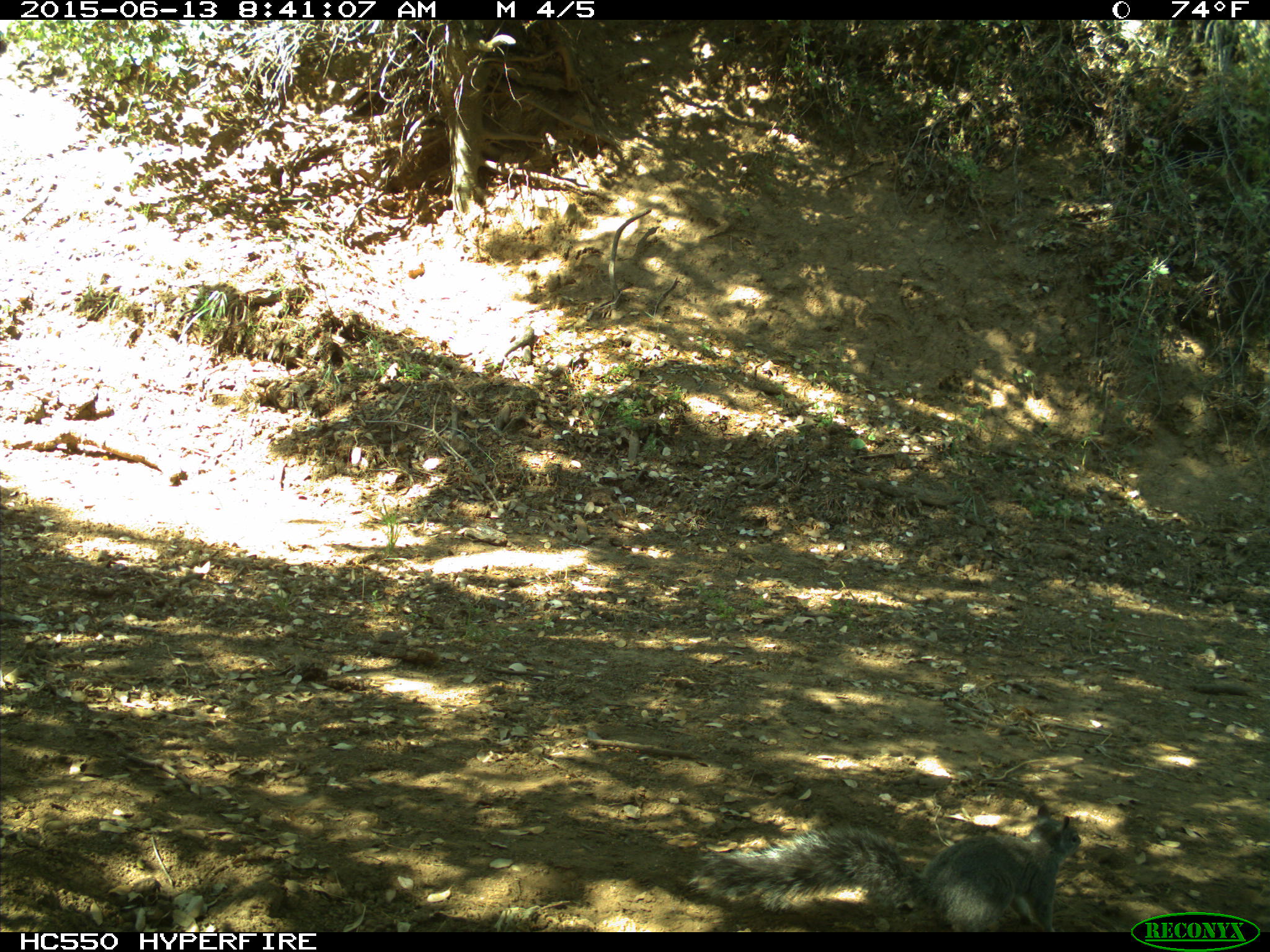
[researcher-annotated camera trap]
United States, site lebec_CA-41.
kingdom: Animalia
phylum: Chordata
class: Mammalia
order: Rodentia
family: Sciuridae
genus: Sciurus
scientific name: Sciurus carolinensis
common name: eastern gray squirrel